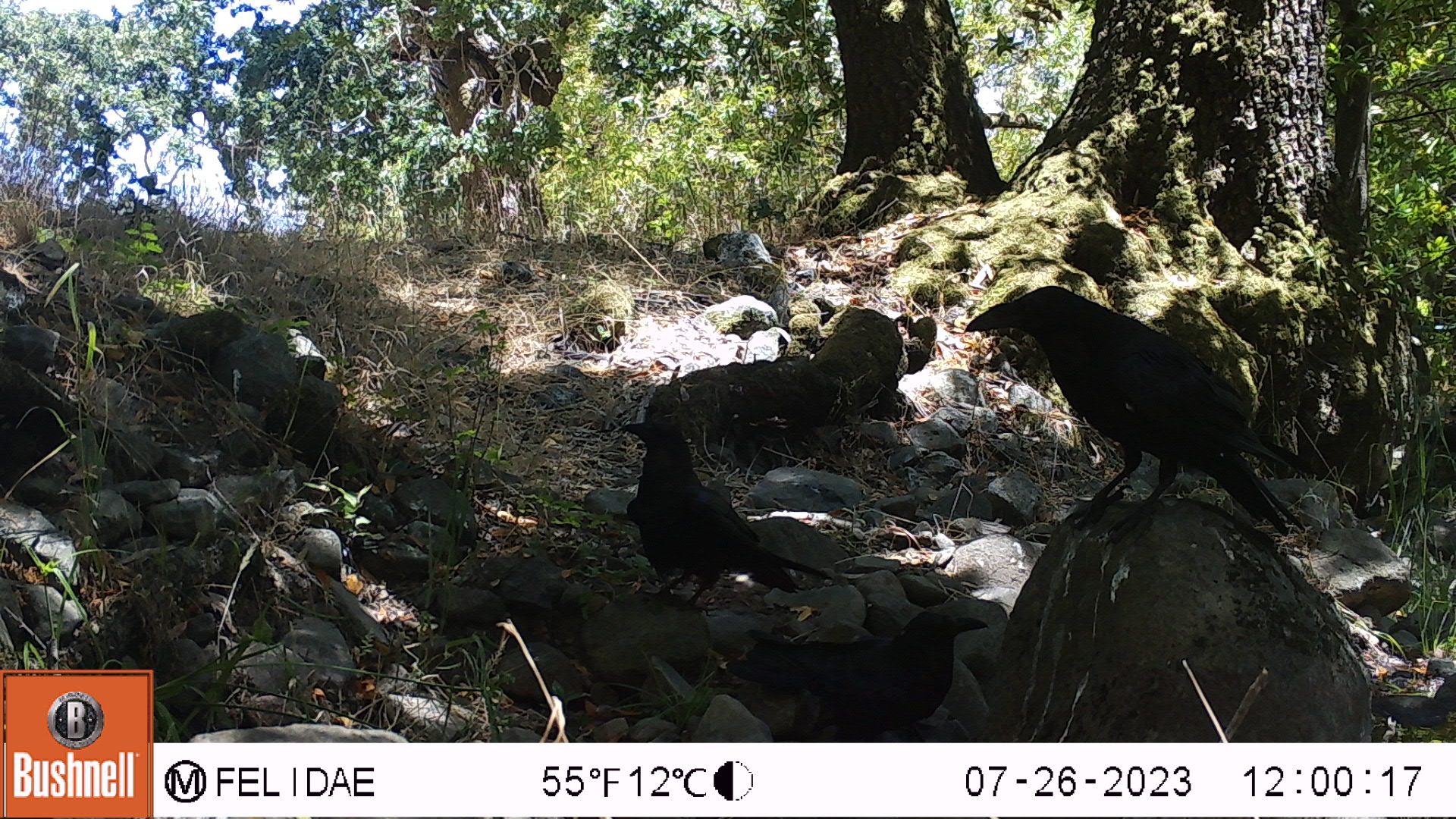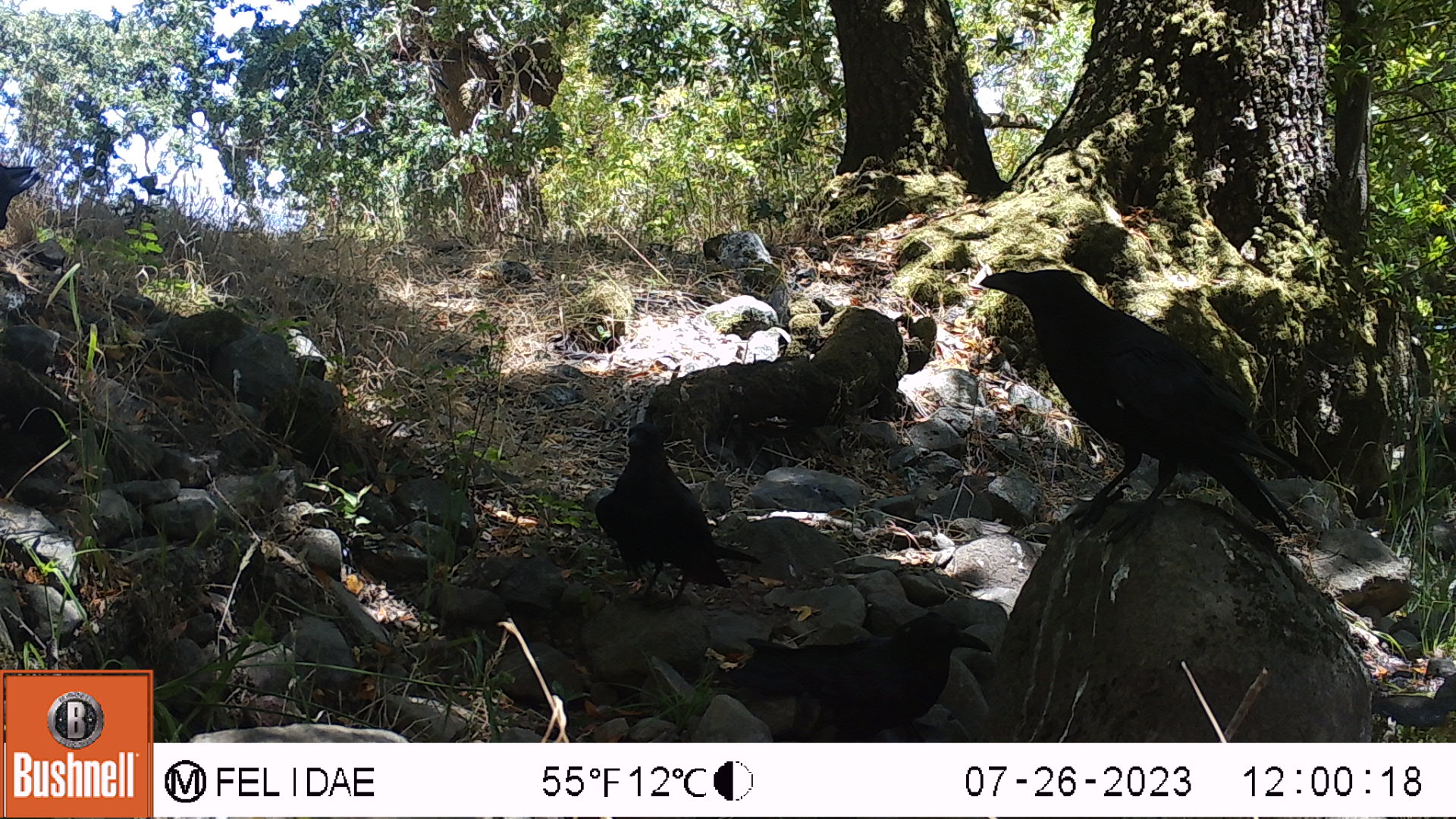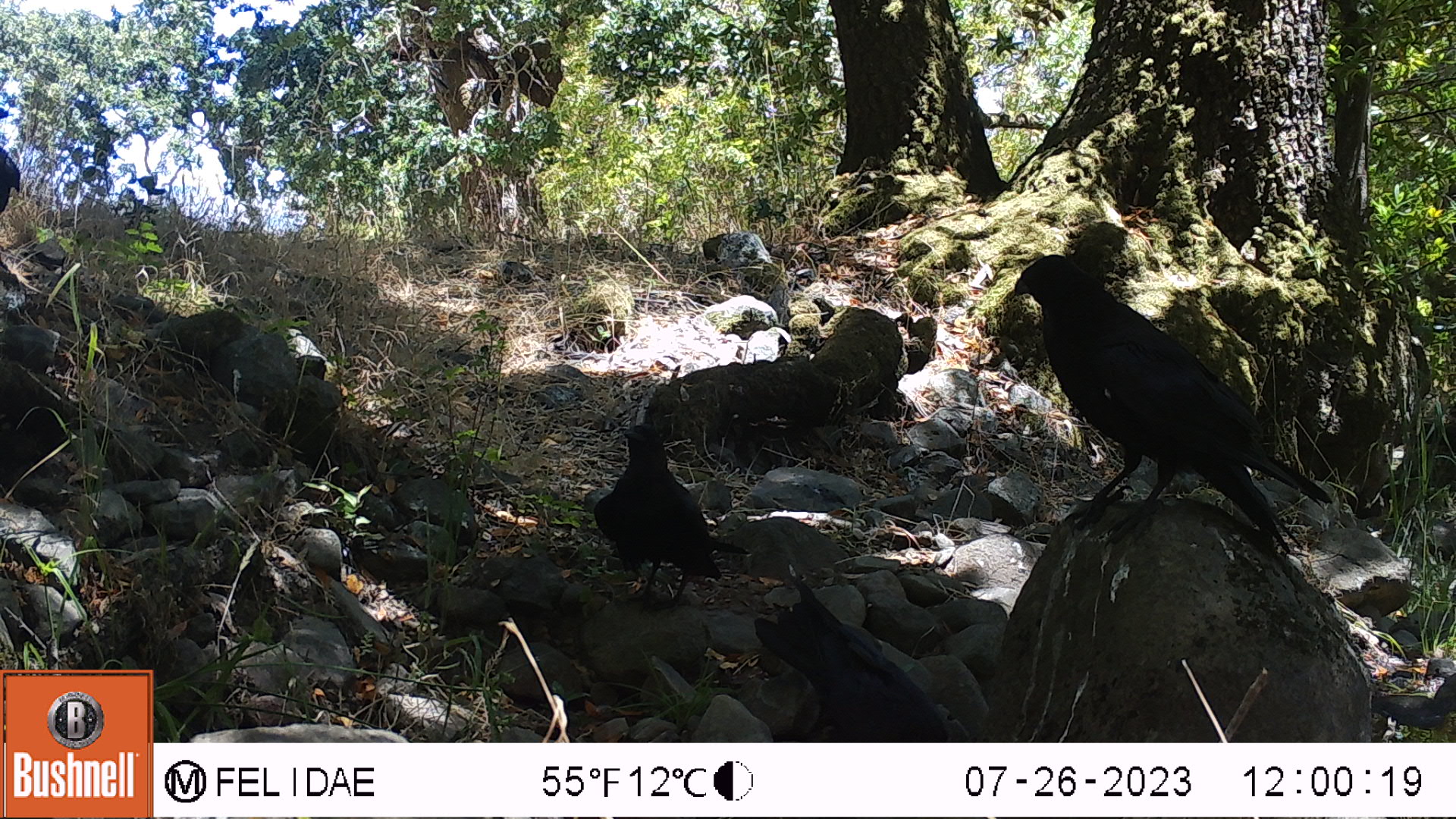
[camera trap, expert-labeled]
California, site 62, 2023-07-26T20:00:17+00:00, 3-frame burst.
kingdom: Animalia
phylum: Chordata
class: Aves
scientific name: Aves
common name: bird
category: unknown bird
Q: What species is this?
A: Unknown bird (bird) (Aves).